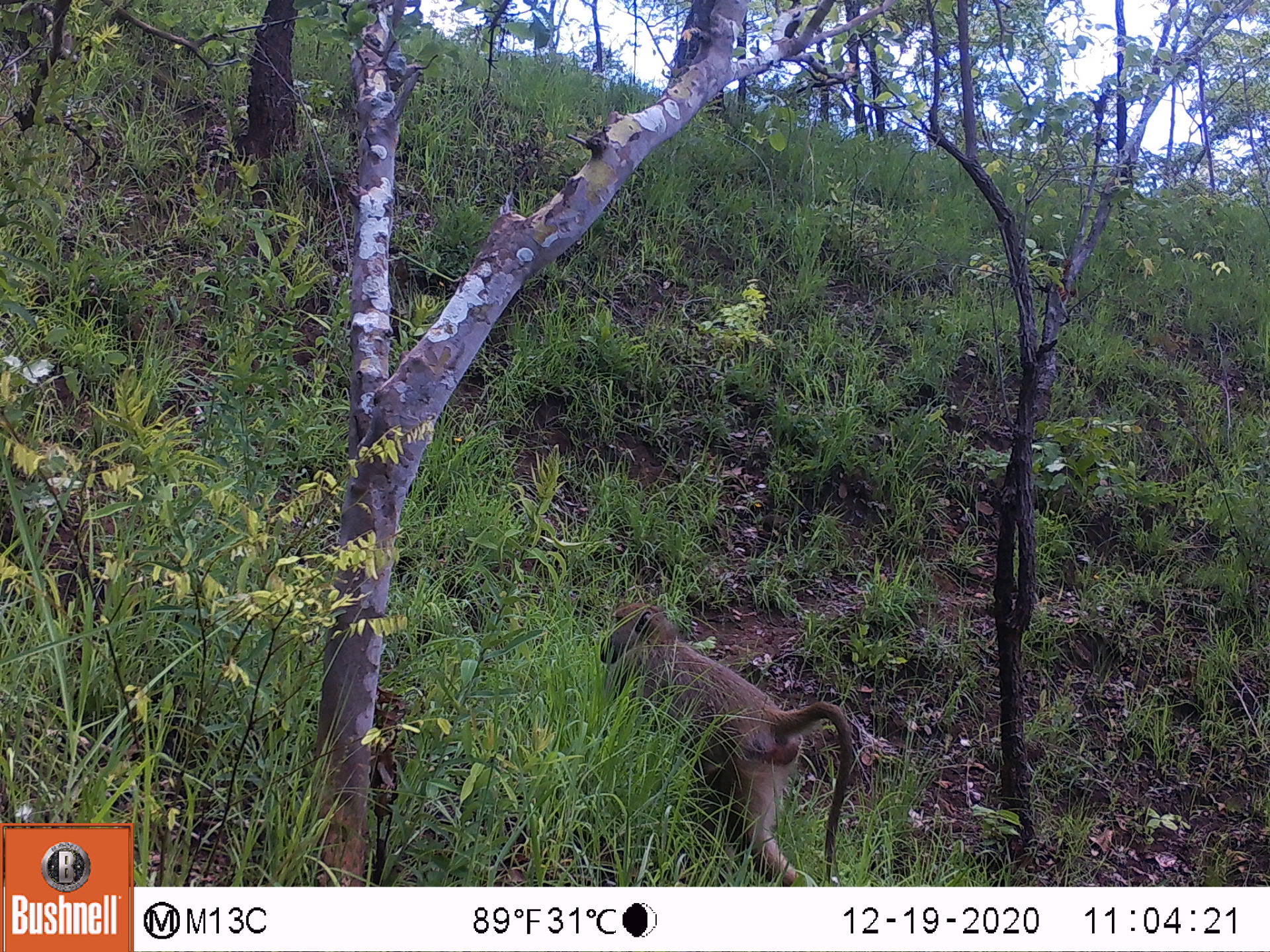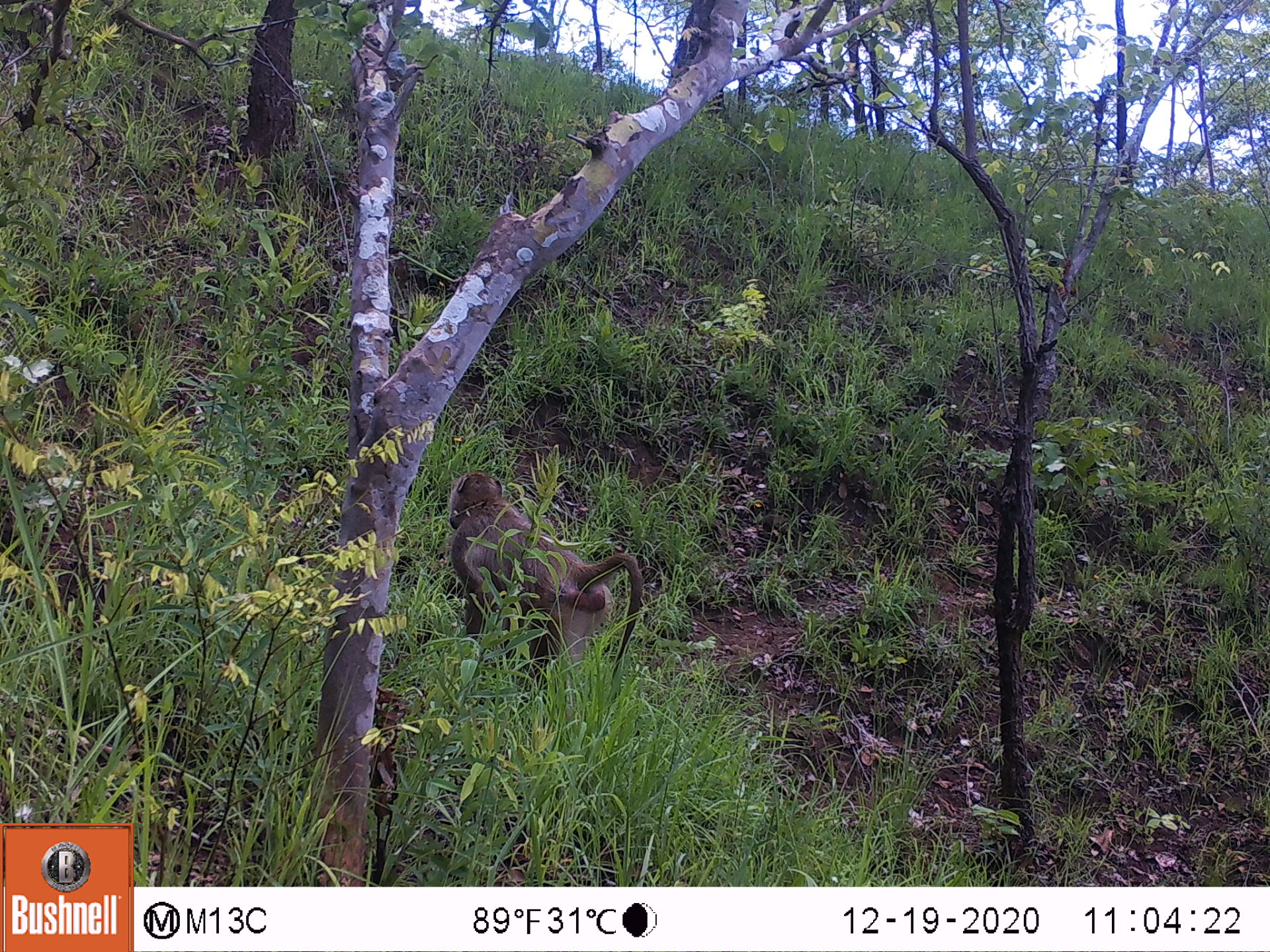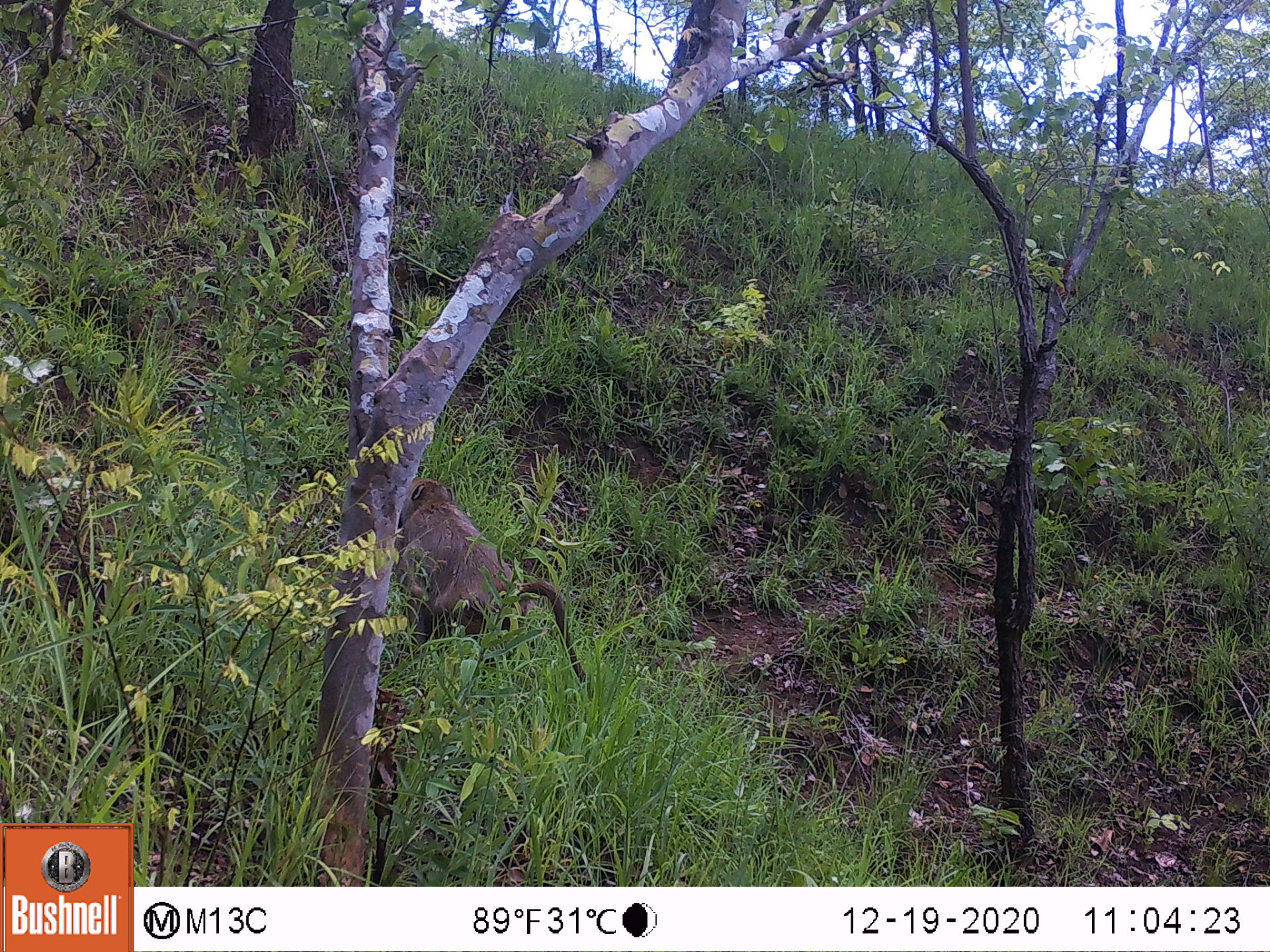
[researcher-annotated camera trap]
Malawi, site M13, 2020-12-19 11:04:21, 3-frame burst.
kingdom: Animalia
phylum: Chordata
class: Mammalia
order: Primates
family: Cercopithecidae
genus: Papio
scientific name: Papio cynocephalus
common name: yellow baboon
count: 1